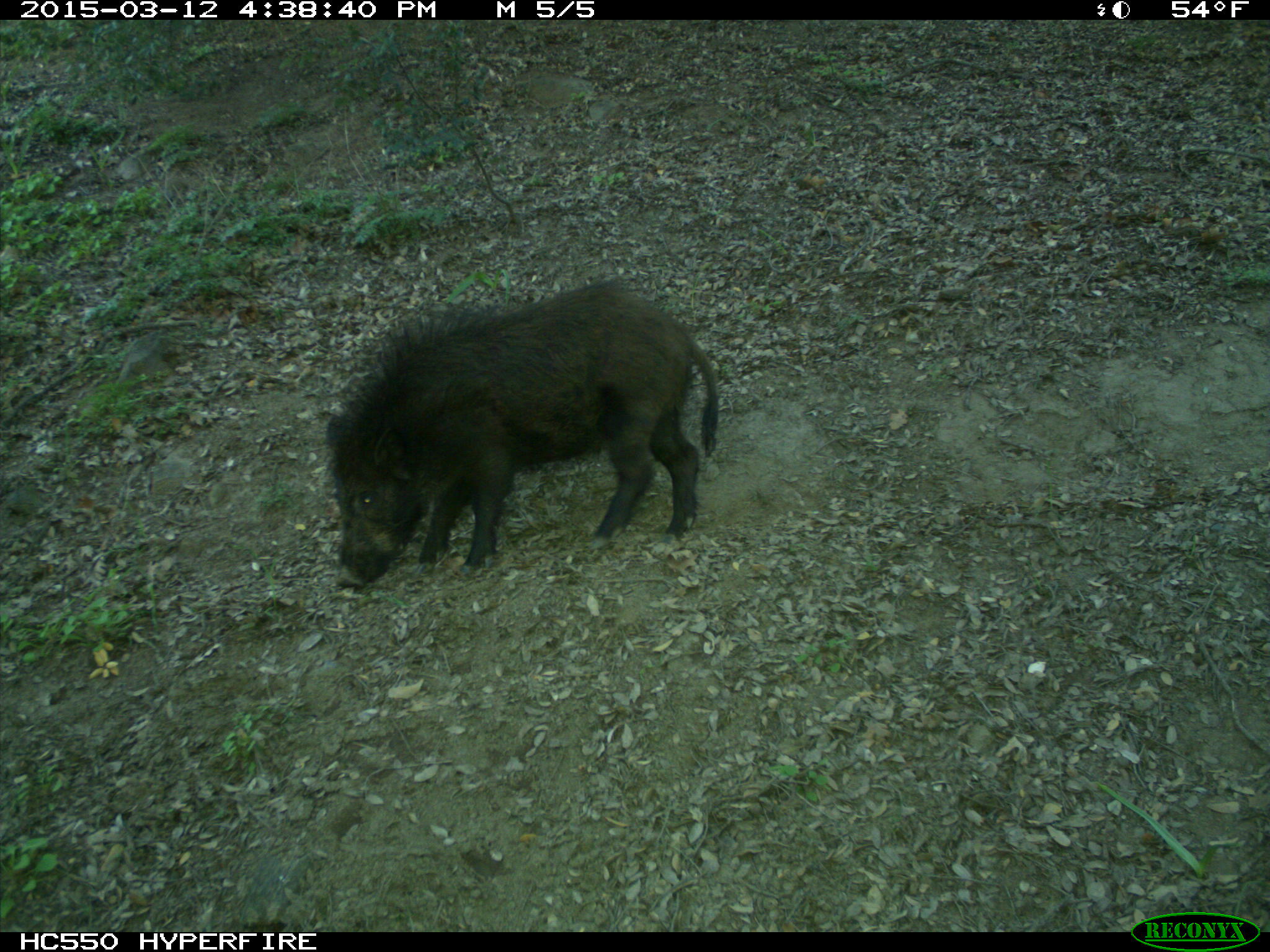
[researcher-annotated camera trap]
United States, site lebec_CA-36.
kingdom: Animalia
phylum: Chordata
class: Mammalia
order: Artiodactyla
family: Suidae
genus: Sus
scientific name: Sus scrofa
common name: wild boar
Sus scrofa (wild boar).